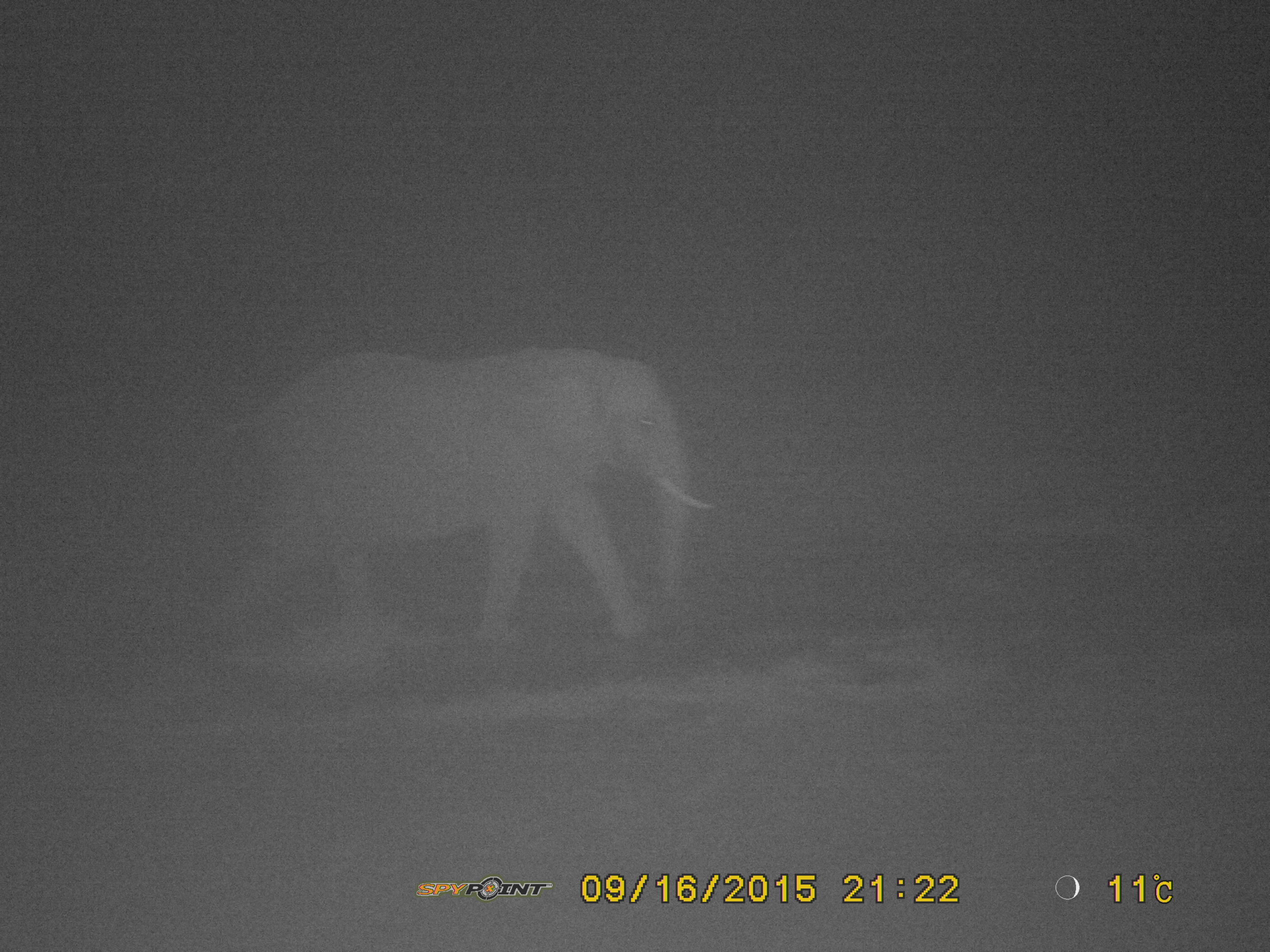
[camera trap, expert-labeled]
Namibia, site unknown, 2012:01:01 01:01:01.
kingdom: Animalia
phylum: Chordata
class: Mammalia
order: Proboscidea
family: Elephantidae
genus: Loxodonta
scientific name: Loxodonta africana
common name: african elephant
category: loxodanta africana